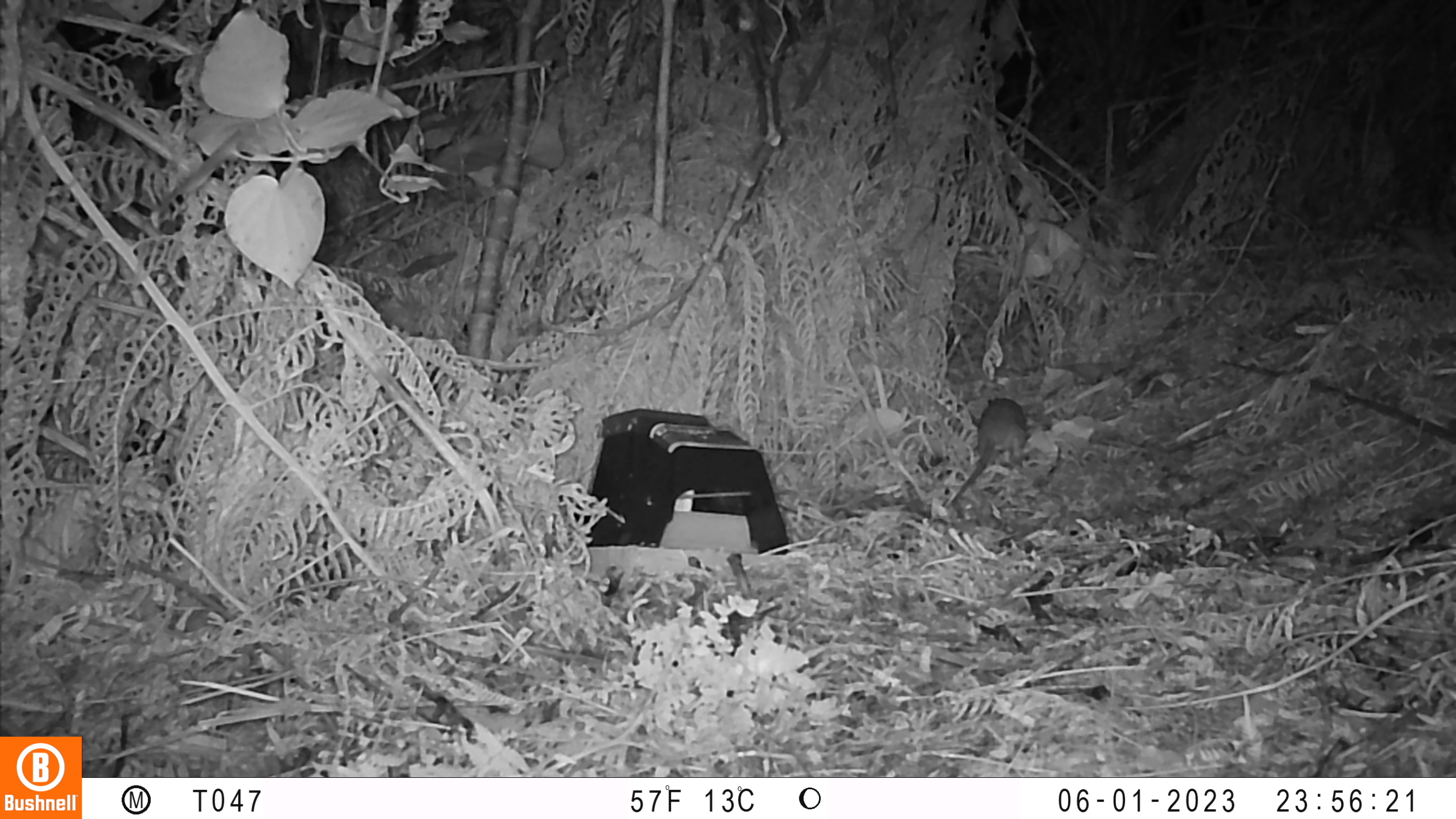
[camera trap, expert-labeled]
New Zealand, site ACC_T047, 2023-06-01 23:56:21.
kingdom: Animalia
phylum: Chordata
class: Mammalia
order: Rodentia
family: Muridae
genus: Rattus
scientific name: Rattus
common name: rat